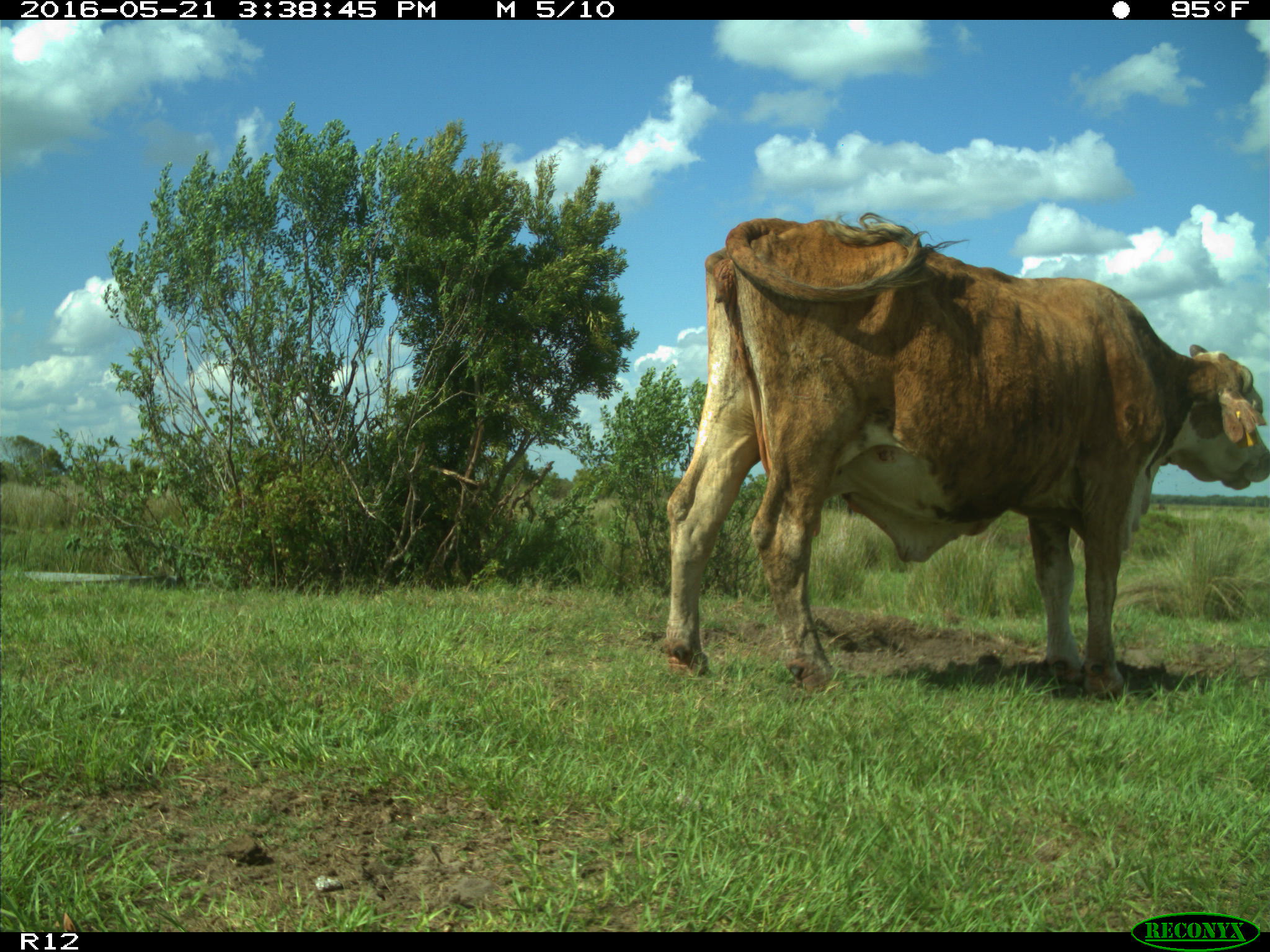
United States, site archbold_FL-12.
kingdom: Animalia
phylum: Chordata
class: Mammalia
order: Artiodactyla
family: Bovidae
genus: Bos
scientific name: Bos taurus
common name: domestic cow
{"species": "Bos taurus (domestic cow)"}